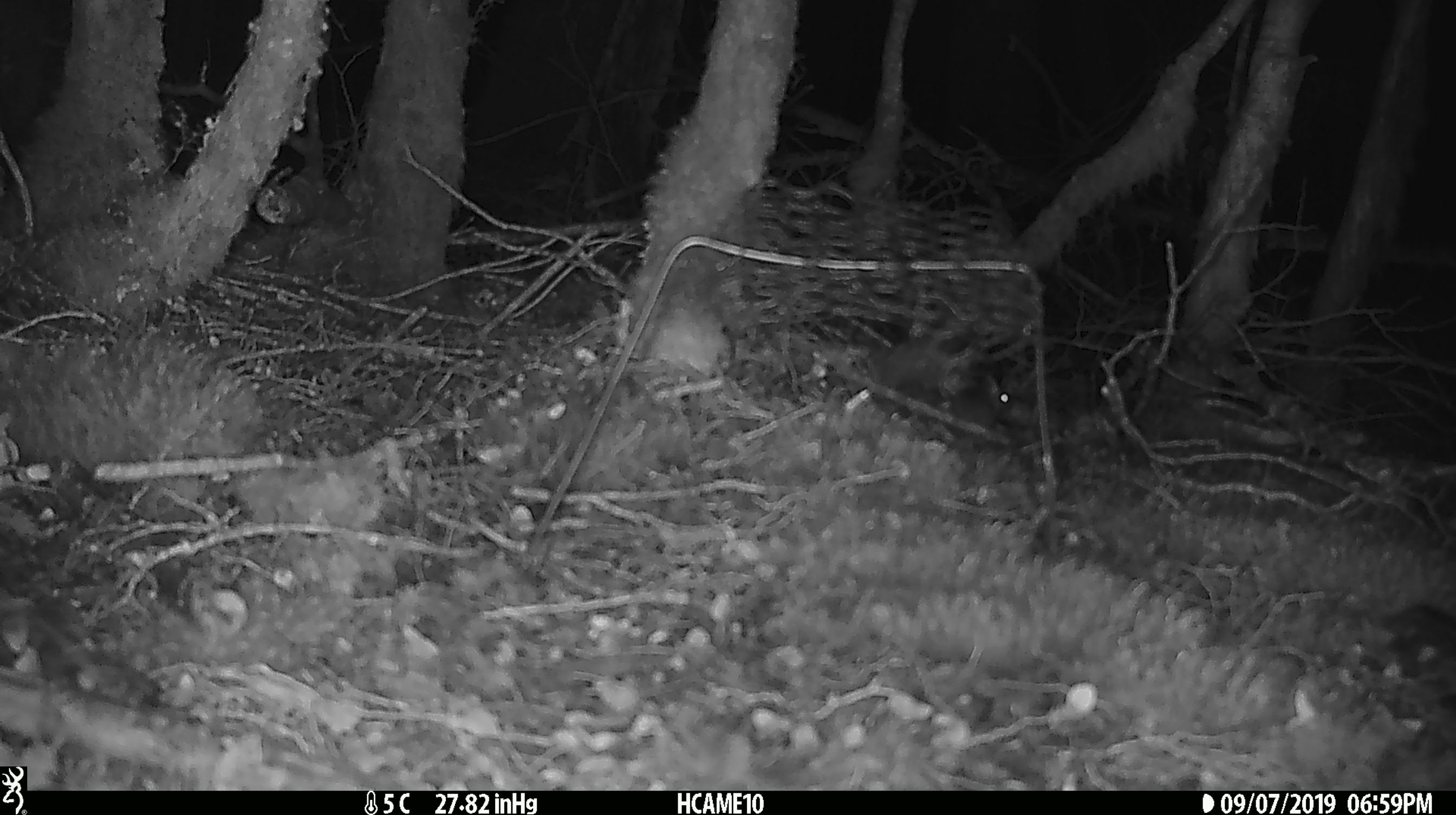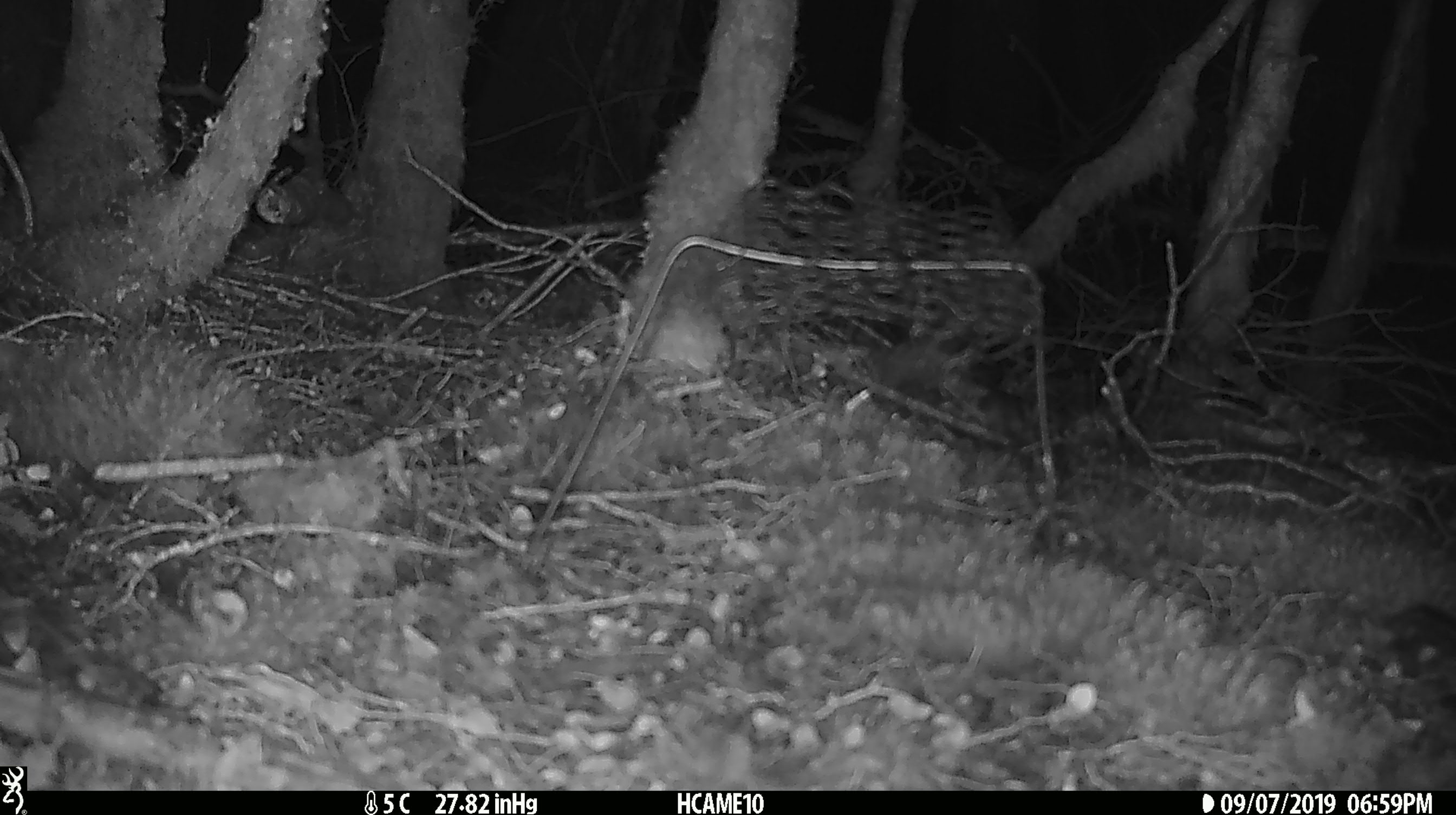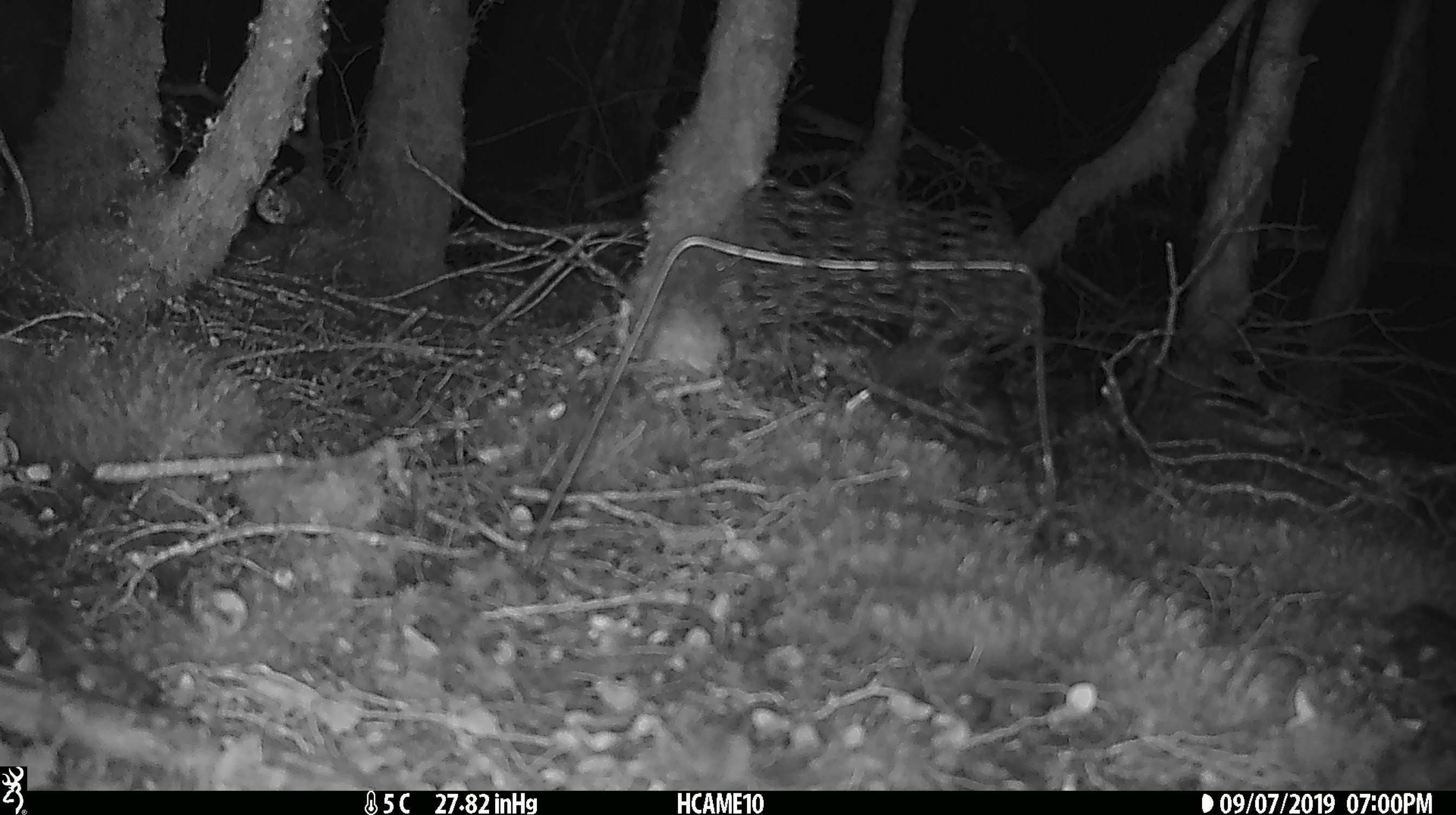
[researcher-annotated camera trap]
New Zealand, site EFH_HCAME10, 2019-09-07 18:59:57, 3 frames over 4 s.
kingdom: Animalia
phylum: Chordata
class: Mammalia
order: Rodentia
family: Muridae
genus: Mus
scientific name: Mus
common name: mouse